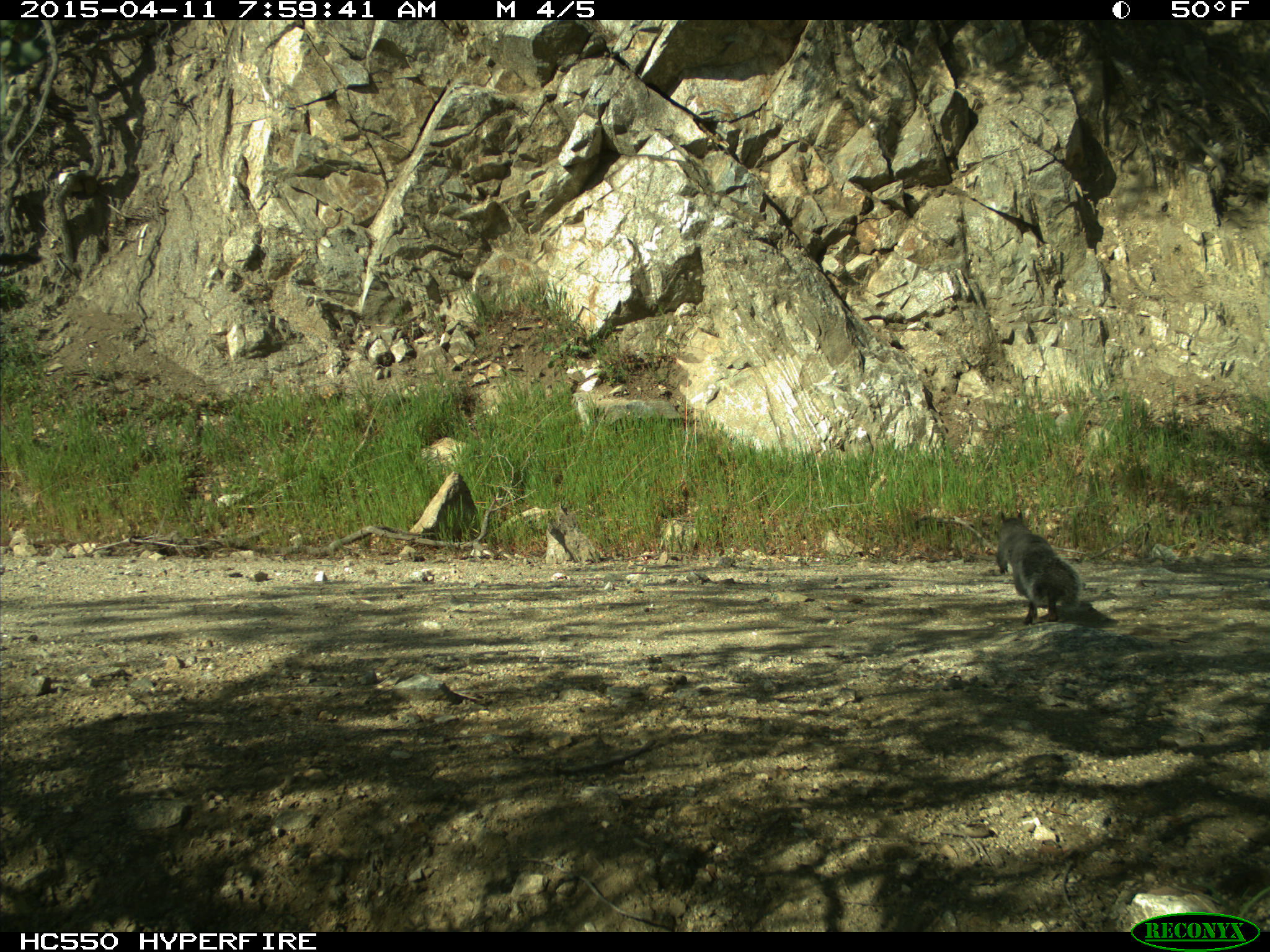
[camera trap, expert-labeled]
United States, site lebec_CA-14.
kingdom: Animalia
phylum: Chordata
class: Mammalia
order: Rodentia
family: Sciuridae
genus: Sciurus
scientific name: Sciurus carolinensis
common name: eastern gray squirrel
Sciurus carolinensis (eastern gray squirrel).